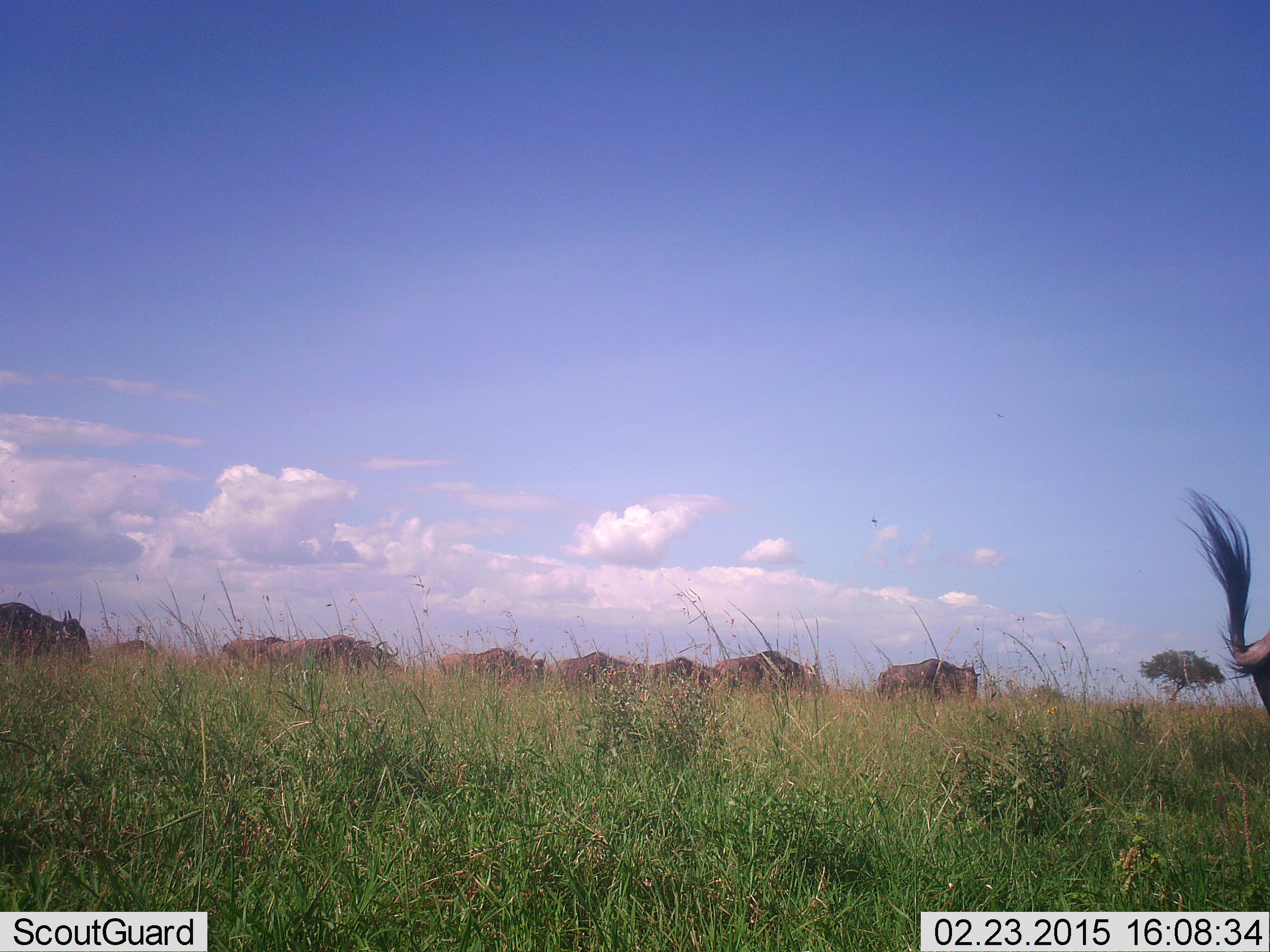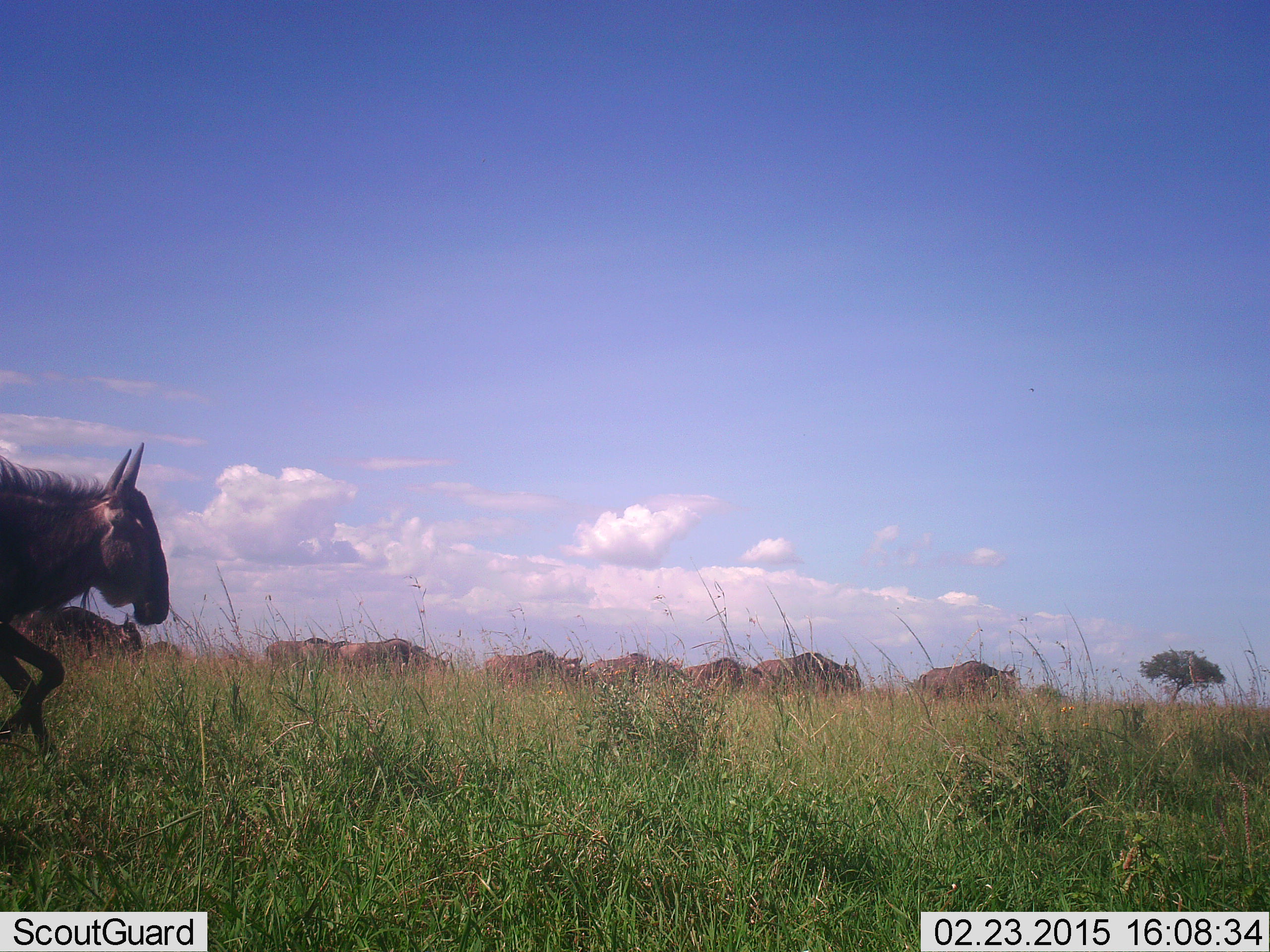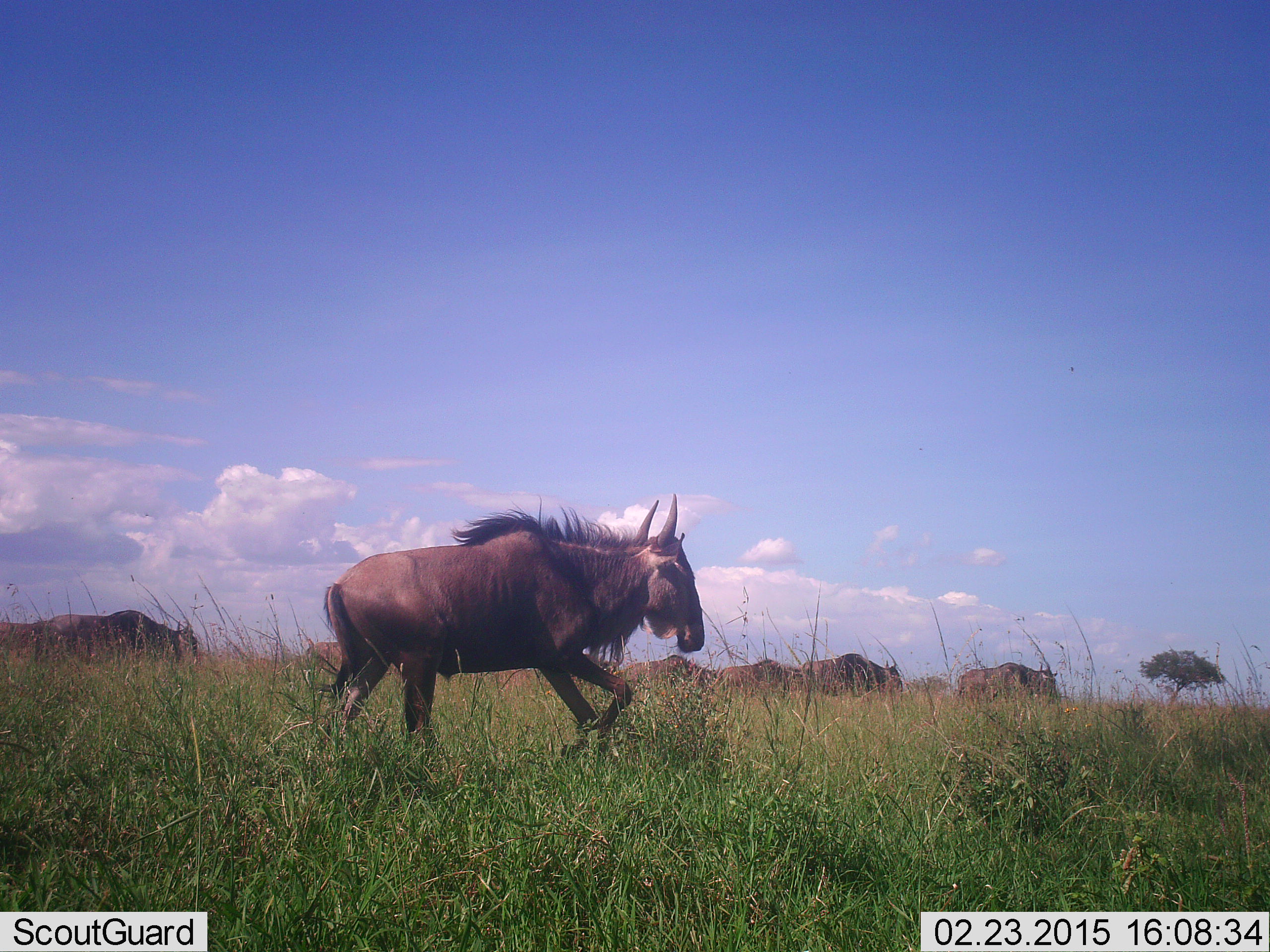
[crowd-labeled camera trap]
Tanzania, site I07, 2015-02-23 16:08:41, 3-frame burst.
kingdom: Animalia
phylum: Chordata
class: Mammalia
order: Artiodactyla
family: Bovidae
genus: Connochaetes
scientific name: Connochaetes taurinus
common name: blue wildebeest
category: wildebeest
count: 11-50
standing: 20%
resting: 0%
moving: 100%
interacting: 0%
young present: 0%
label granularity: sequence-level